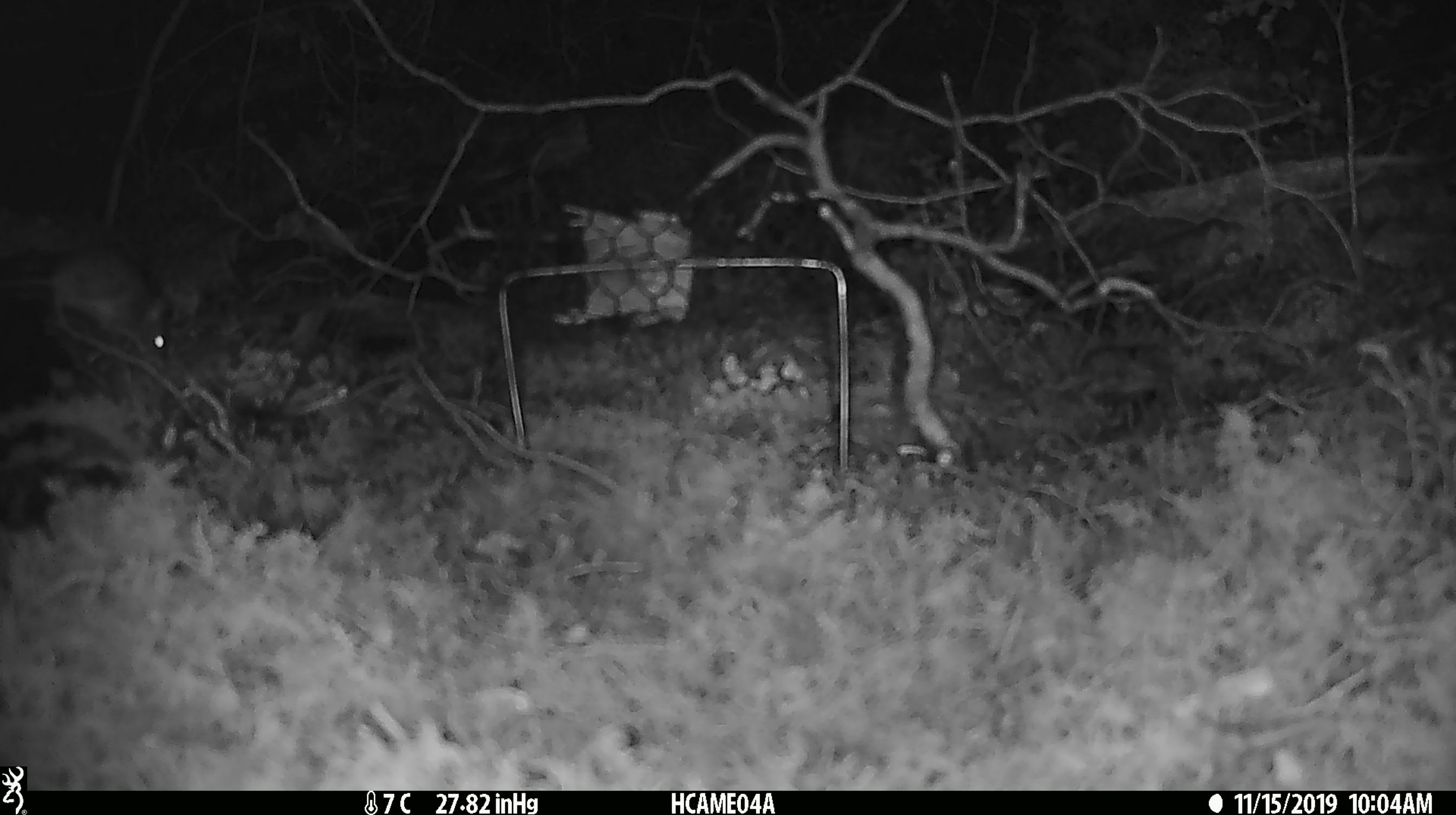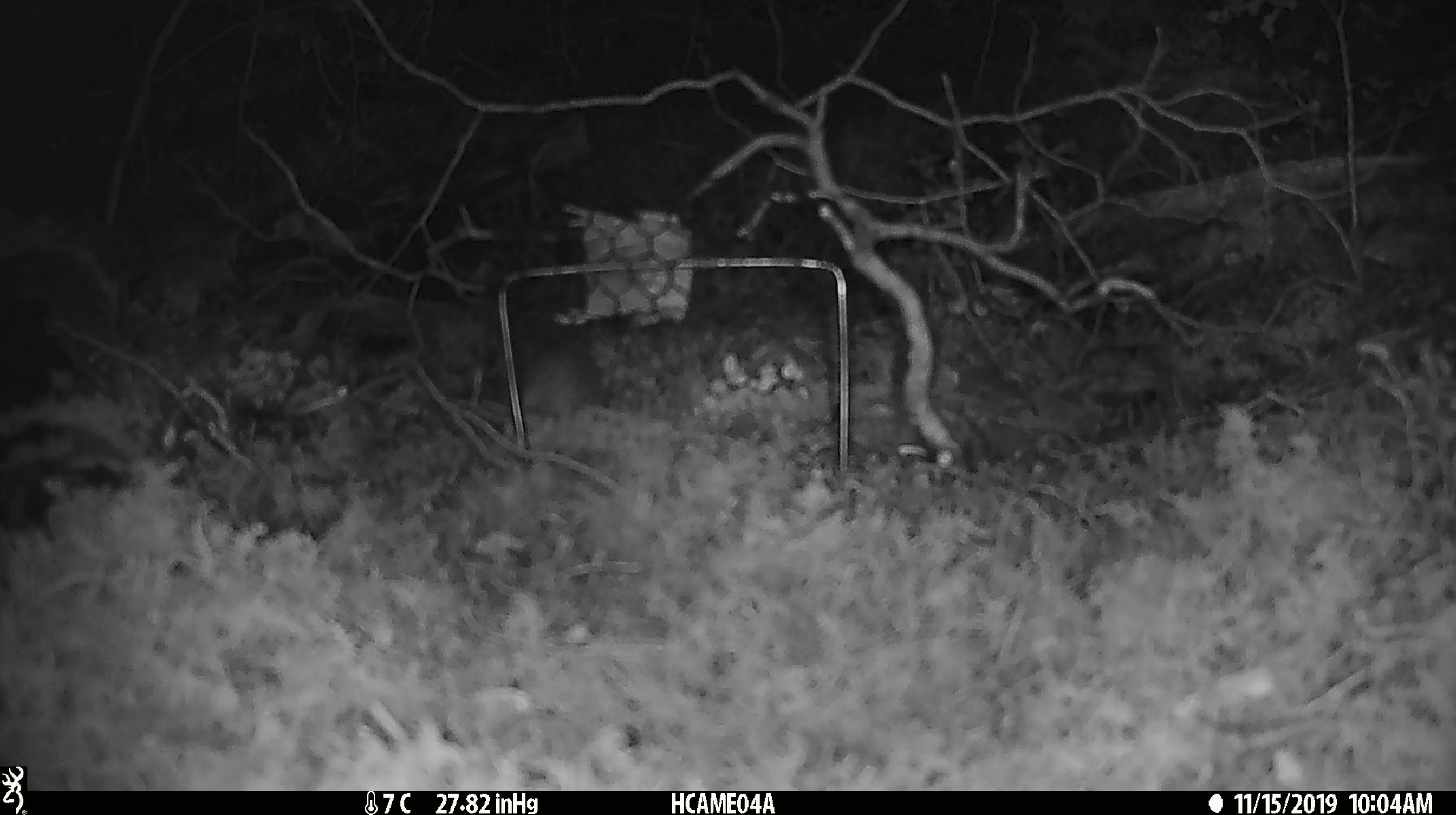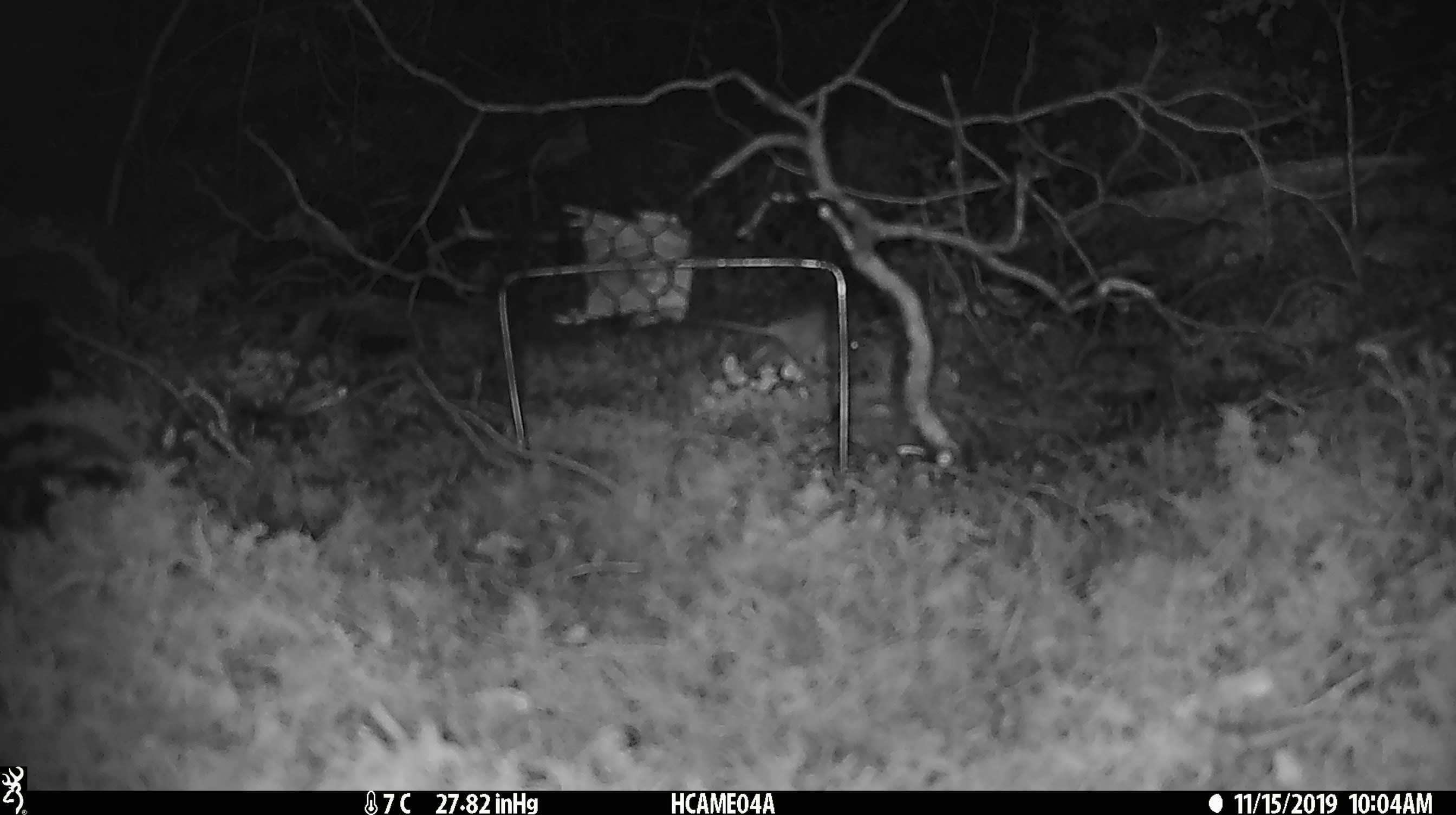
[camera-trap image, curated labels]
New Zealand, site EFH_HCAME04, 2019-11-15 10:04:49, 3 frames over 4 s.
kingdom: Animalia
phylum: Chordata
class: Mammalia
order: Rodentia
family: Muridae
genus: Mus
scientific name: Mus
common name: mouse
Mouse (Mus).